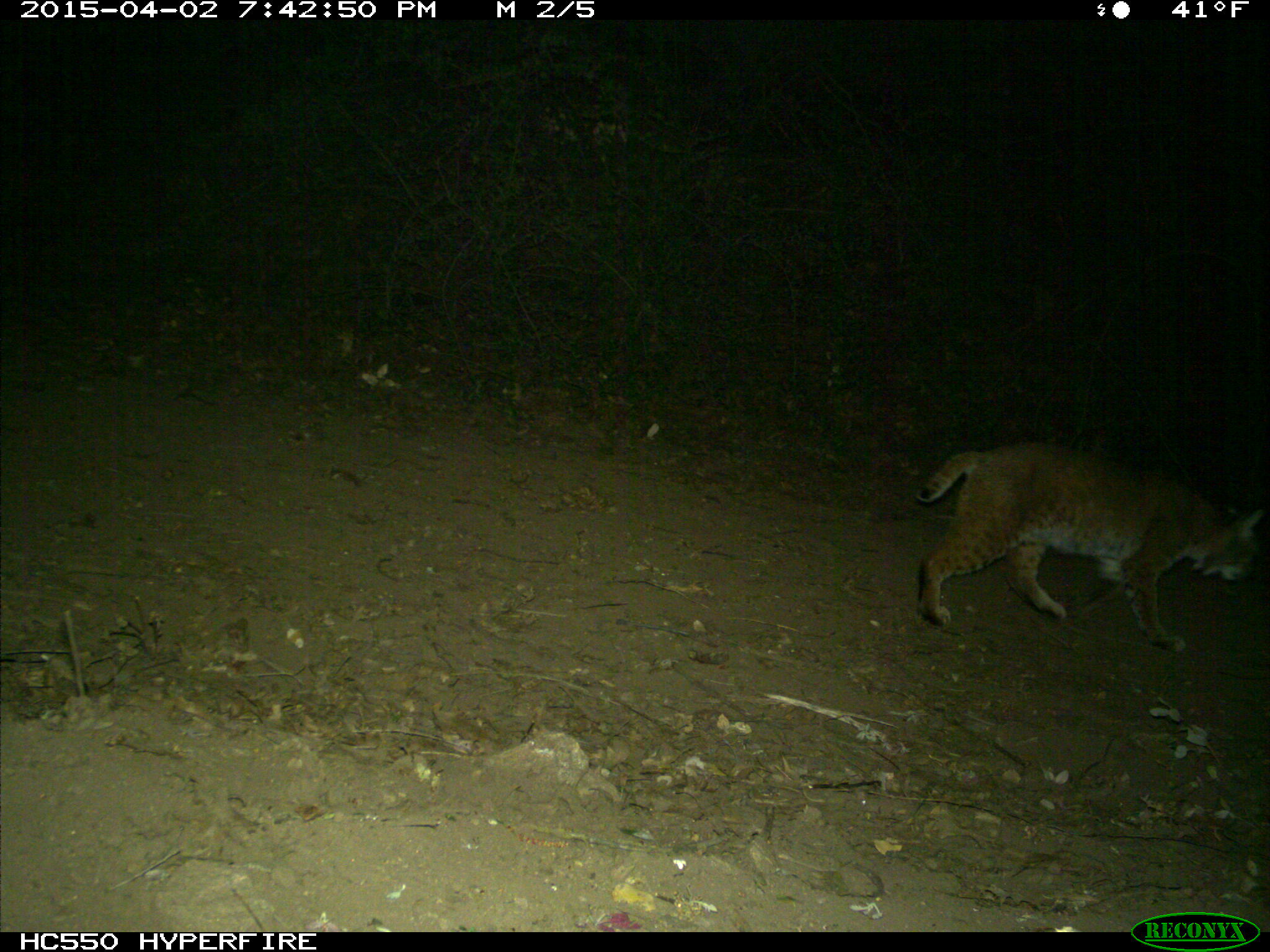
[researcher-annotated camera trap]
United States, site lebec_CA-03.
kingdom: Animalia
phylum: Chordata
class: Mammalia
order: Carnivora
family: Felidae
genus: Lynx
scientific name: Lynx rufus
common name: bobcat